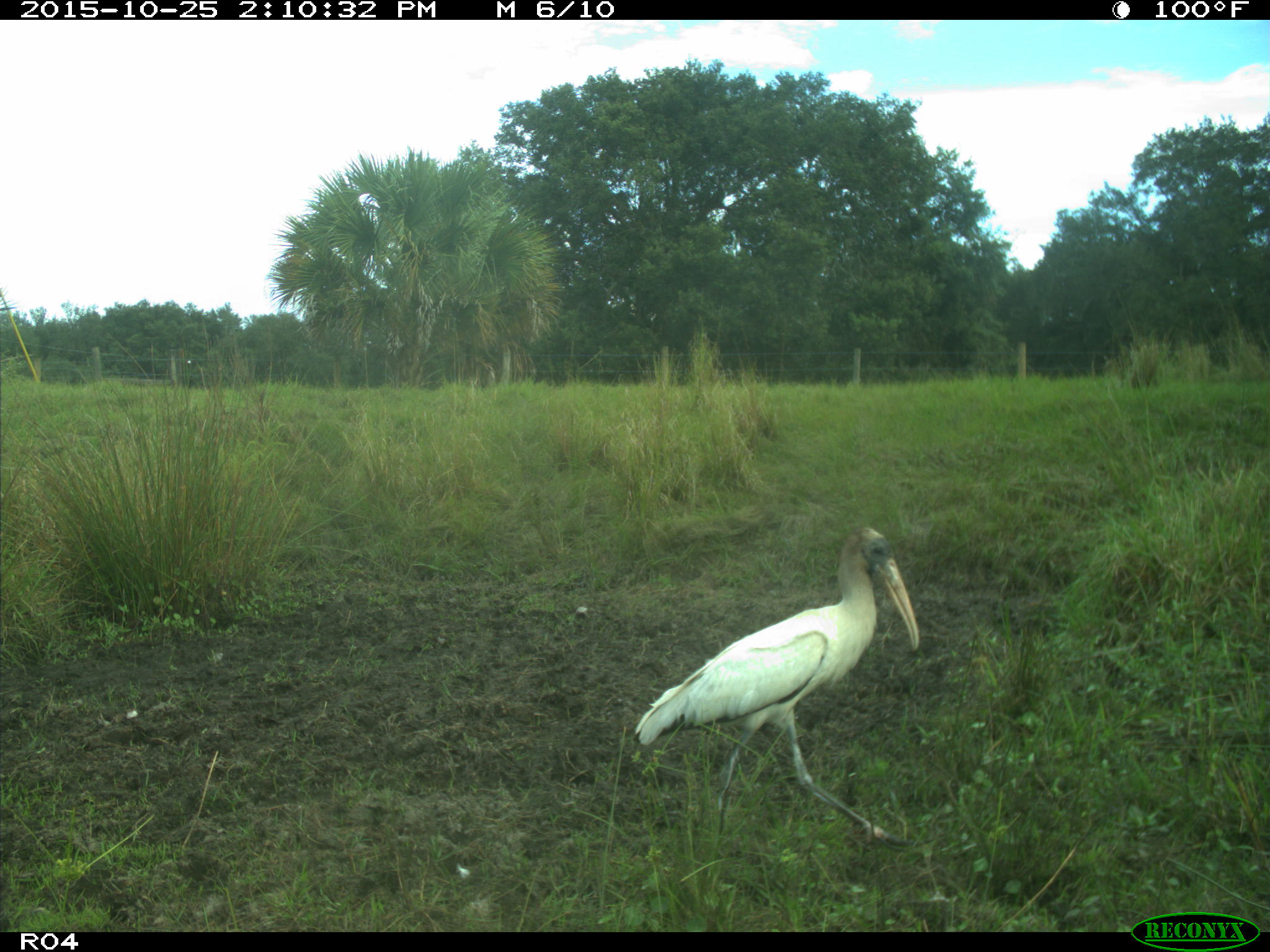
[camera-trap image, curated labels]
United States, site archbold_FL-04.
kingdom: Animalia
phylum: Chordata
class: Aves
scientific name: Aves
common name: birds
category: unidentified bird